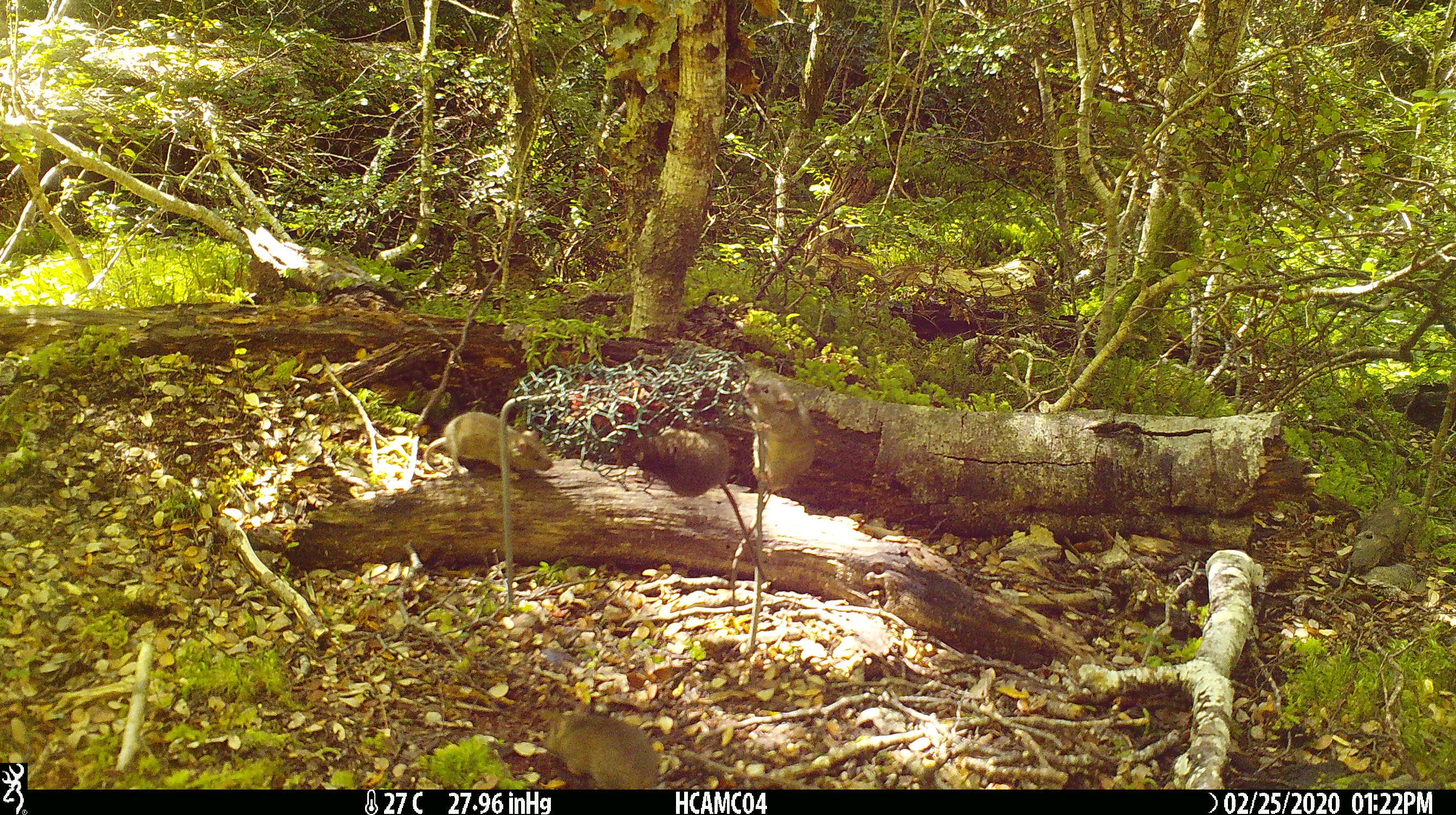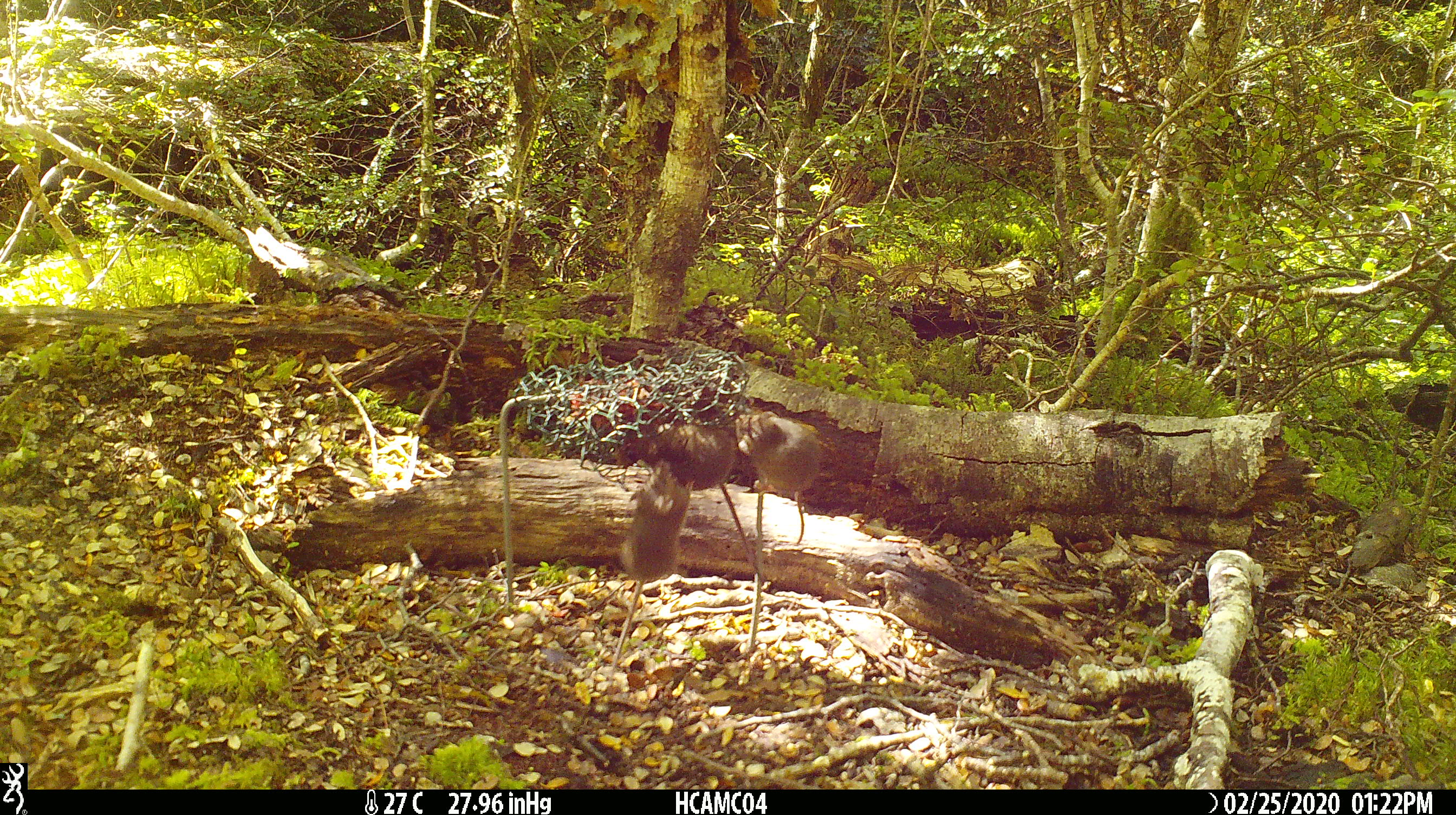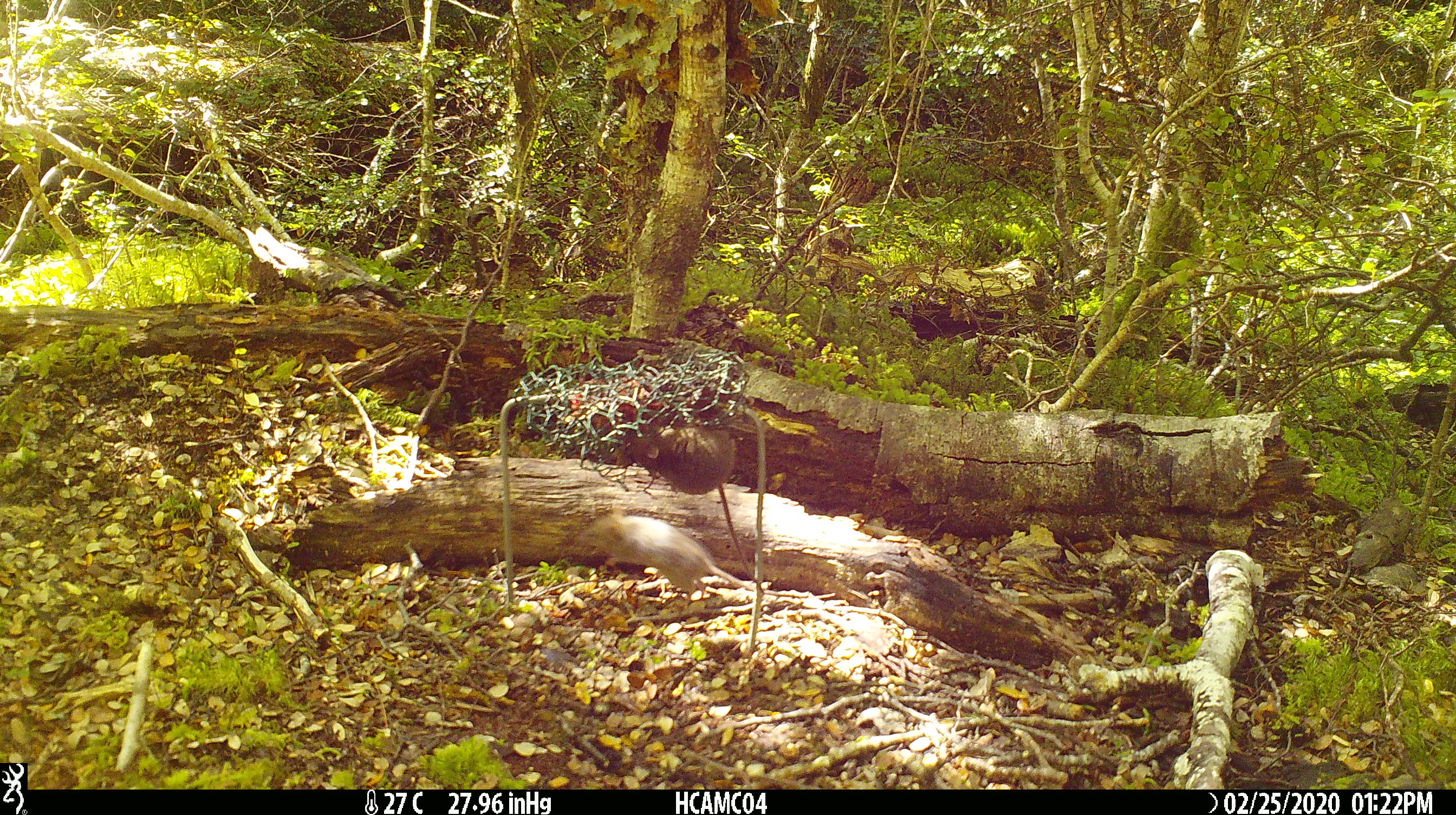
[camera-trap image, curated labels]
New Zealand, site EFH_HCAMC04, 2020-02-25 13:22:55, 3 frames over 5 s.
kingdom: Animalia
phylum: Chordata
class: Mammalia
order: Rodentia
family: Muridae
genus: Mus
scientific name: Mus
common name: mouse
Mouse (Mus).